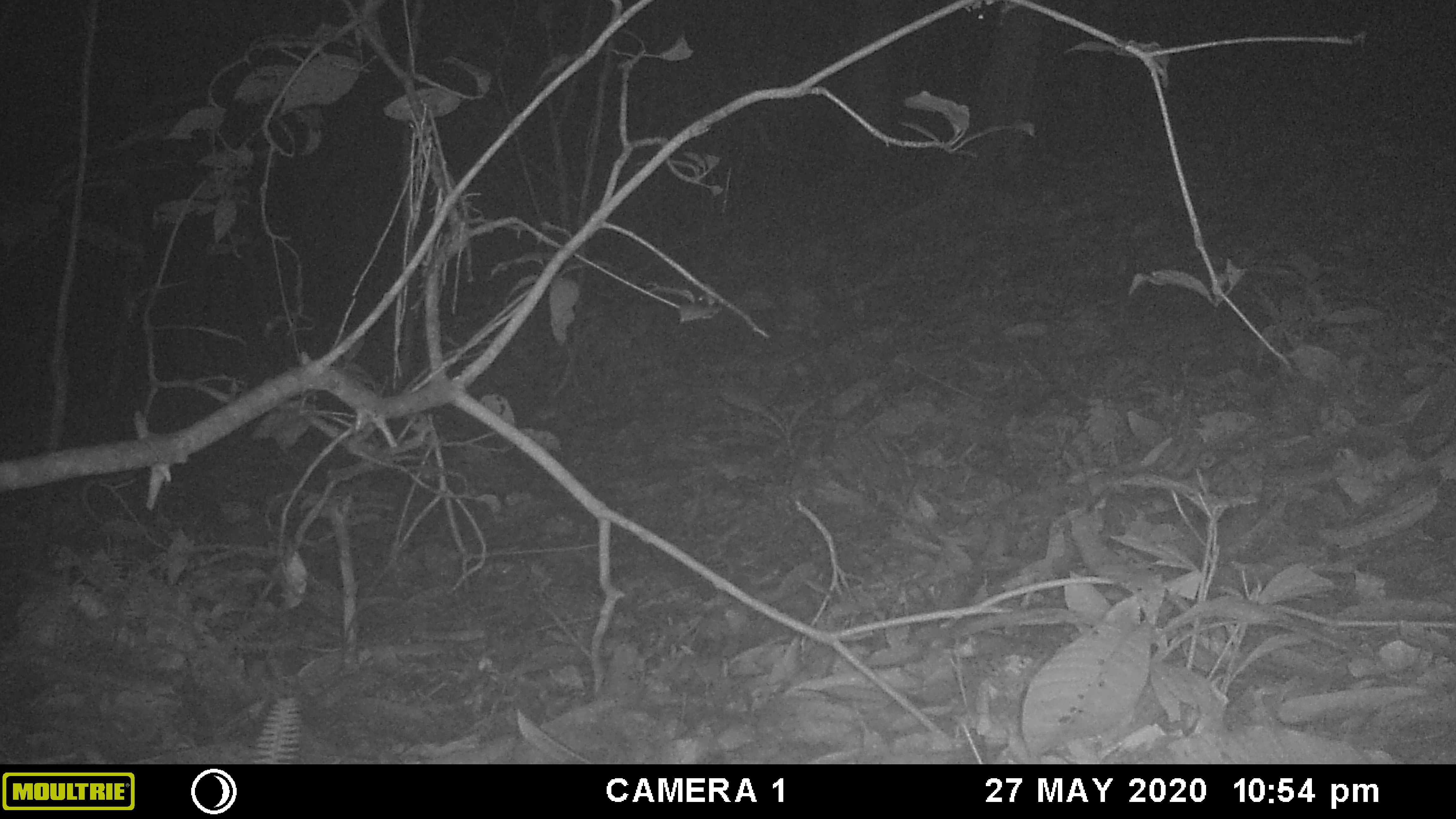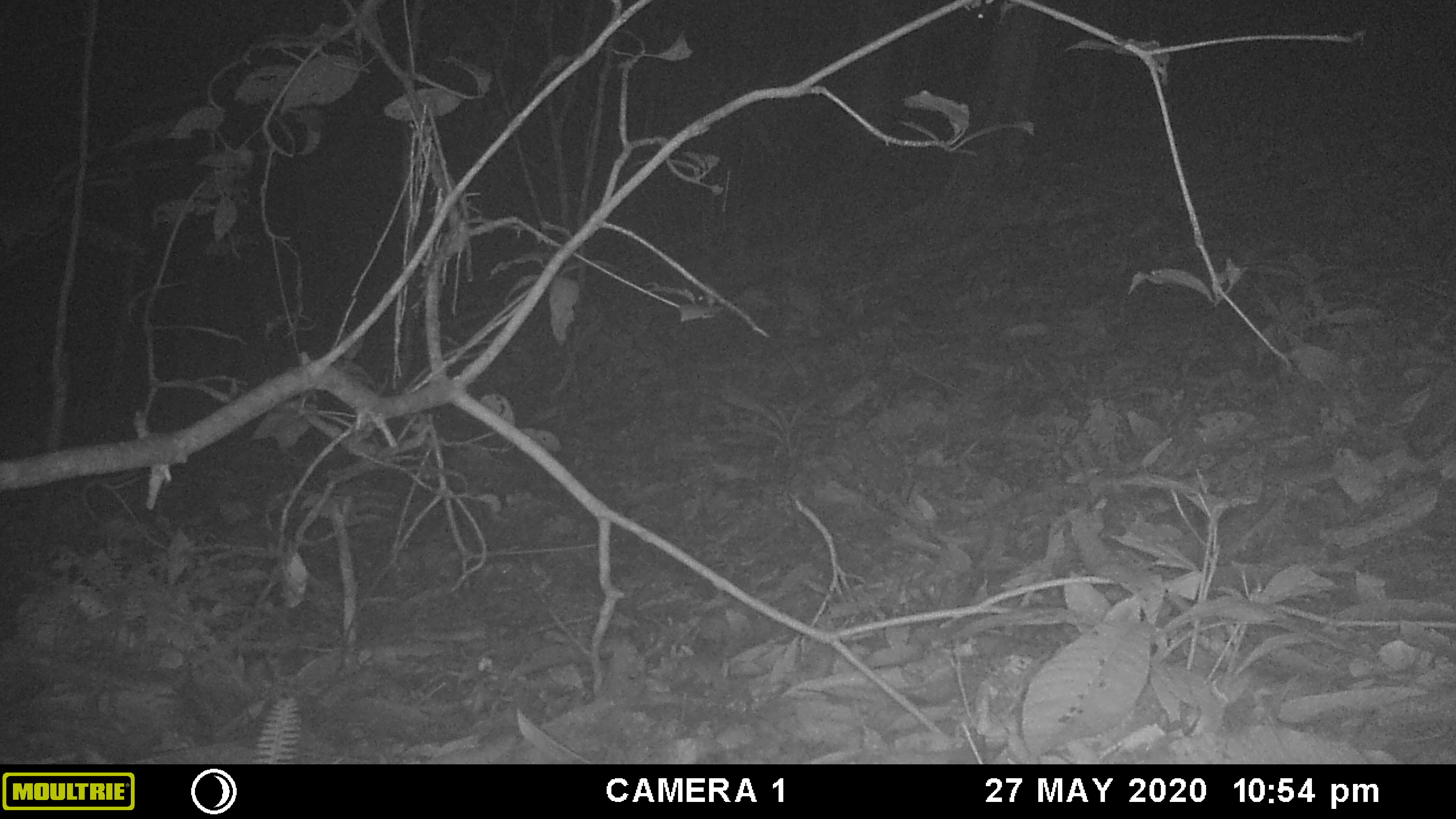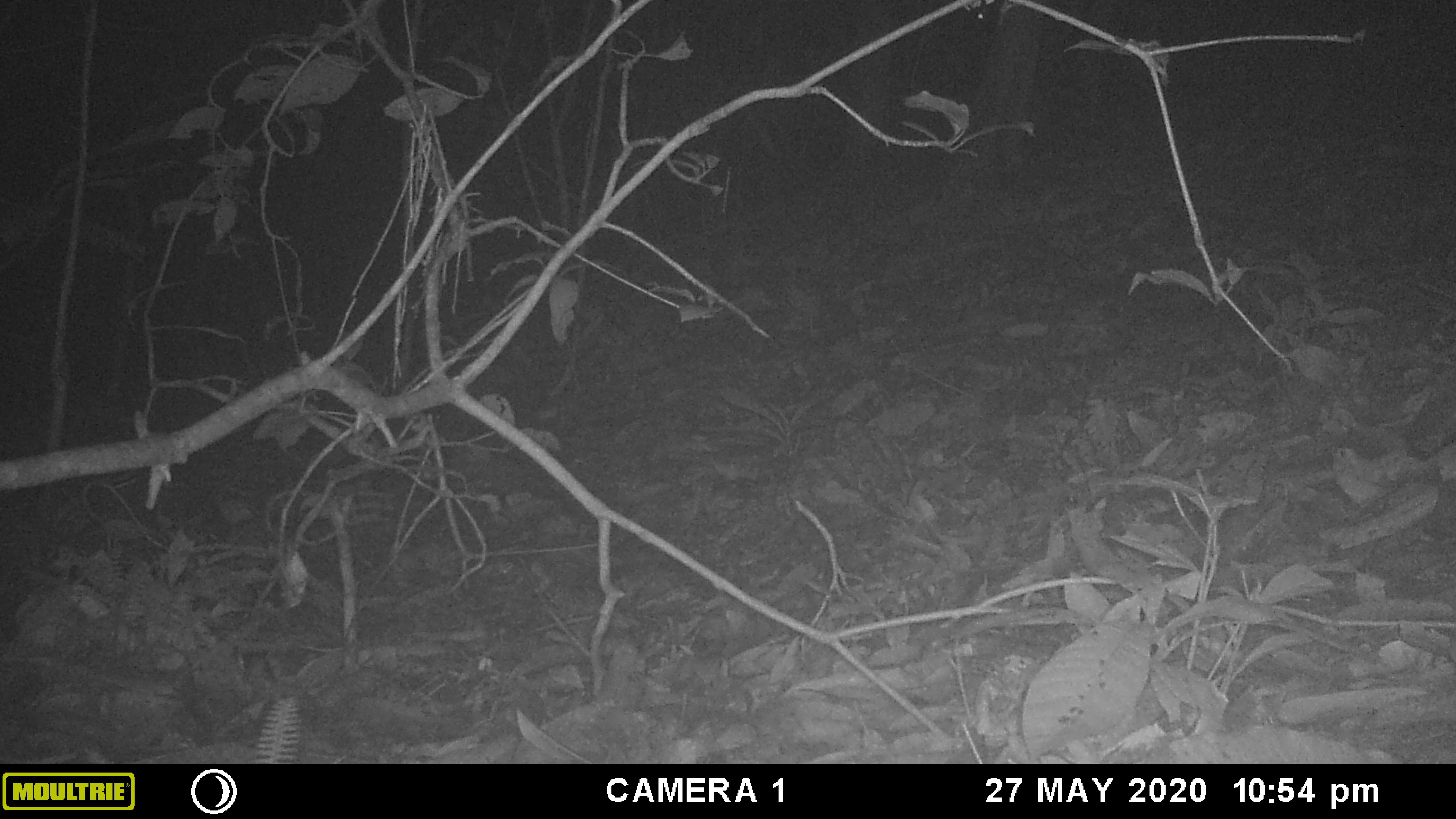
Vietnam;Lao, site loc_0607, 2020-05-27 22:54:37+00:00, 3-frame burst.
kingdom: Animalia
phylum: Chordata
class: Mammalia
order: Rodentia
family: Muridae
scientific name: Muridae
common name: old-world mice and rats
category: unidentified murid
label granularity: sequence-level